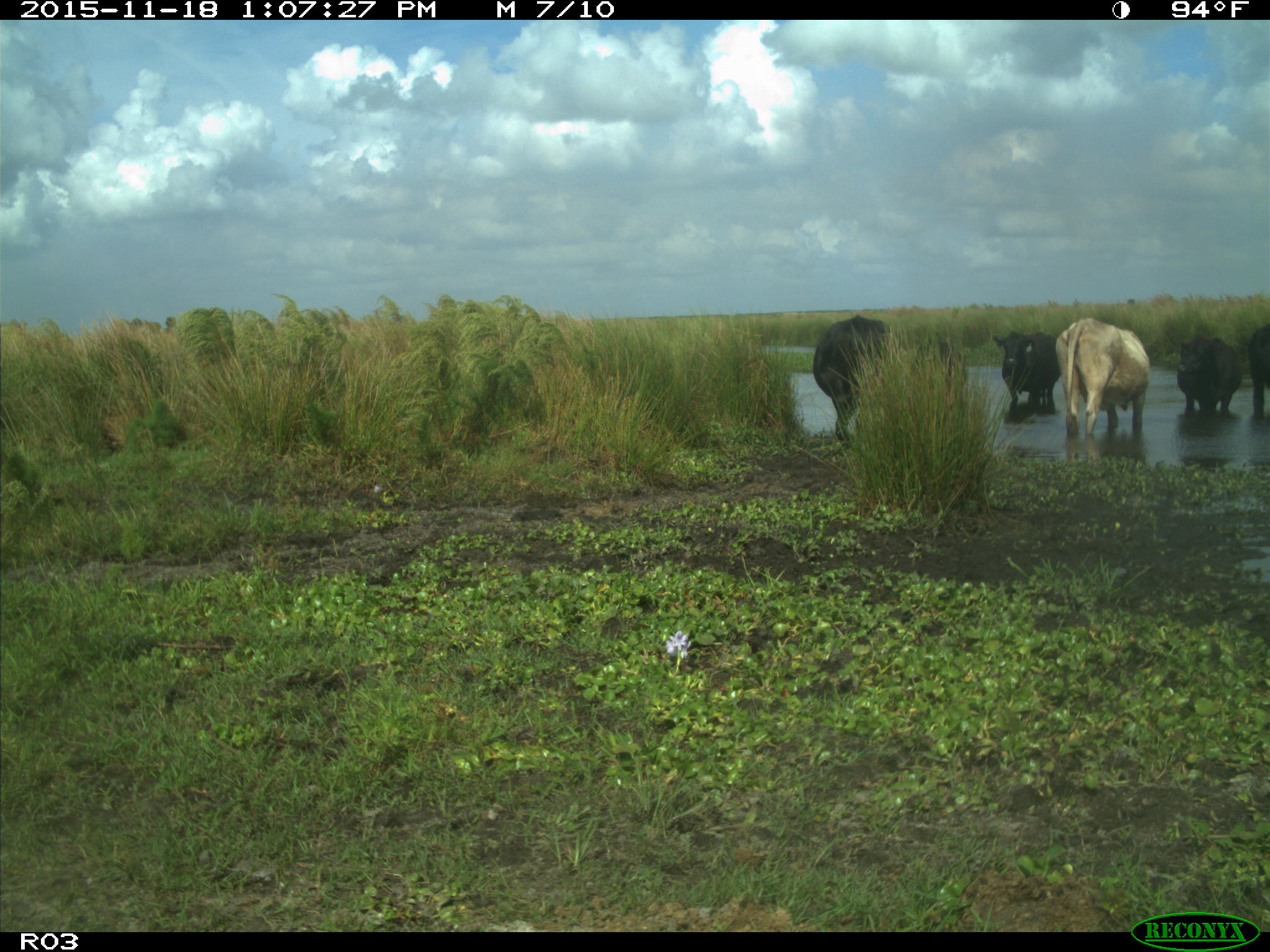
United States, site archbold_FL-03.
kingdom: Animalia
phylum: Chordata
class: Mammalia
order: Artiodactyla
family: Bovidae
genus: Bos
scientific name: Bos taurus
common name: domestic cow